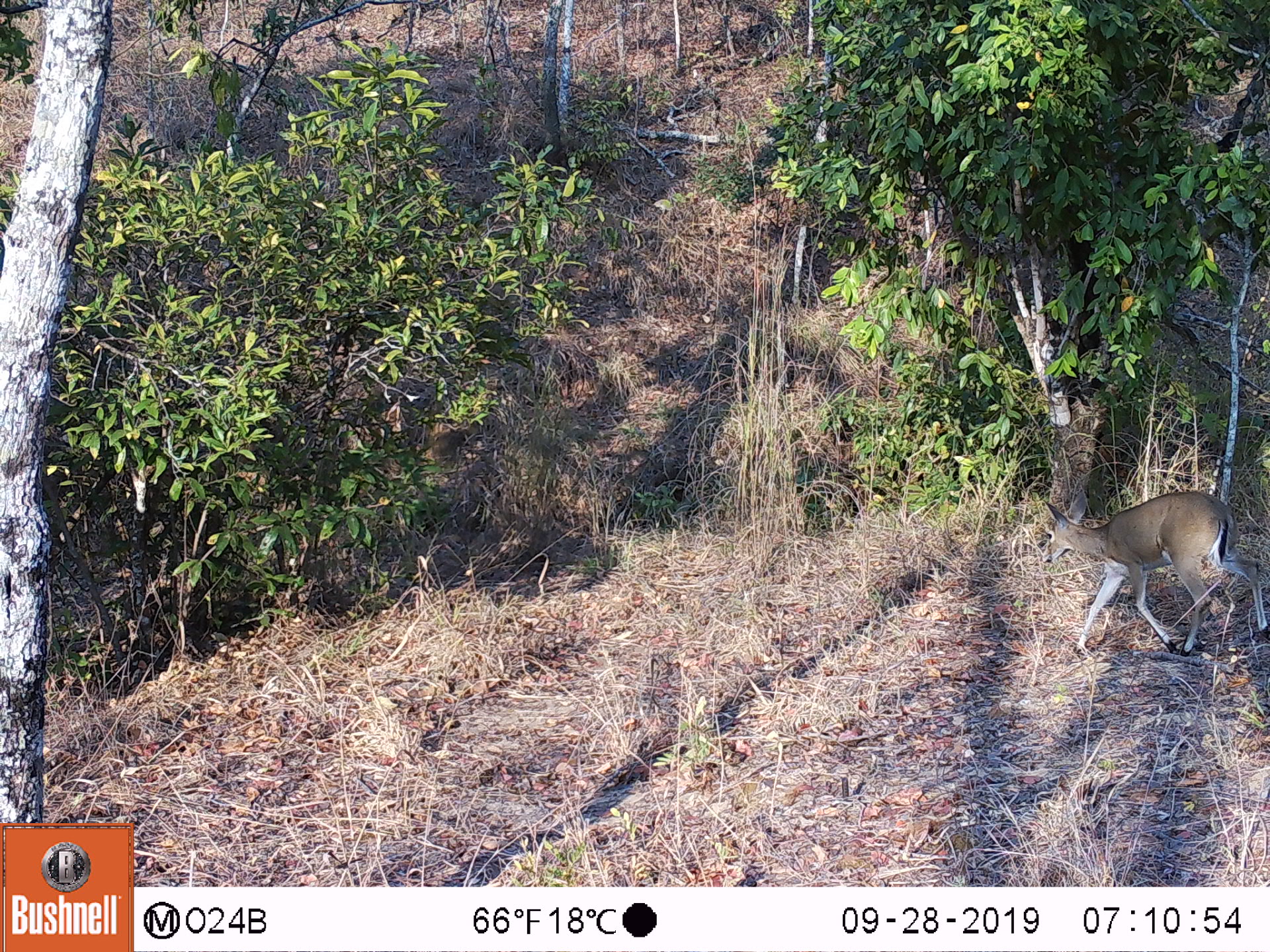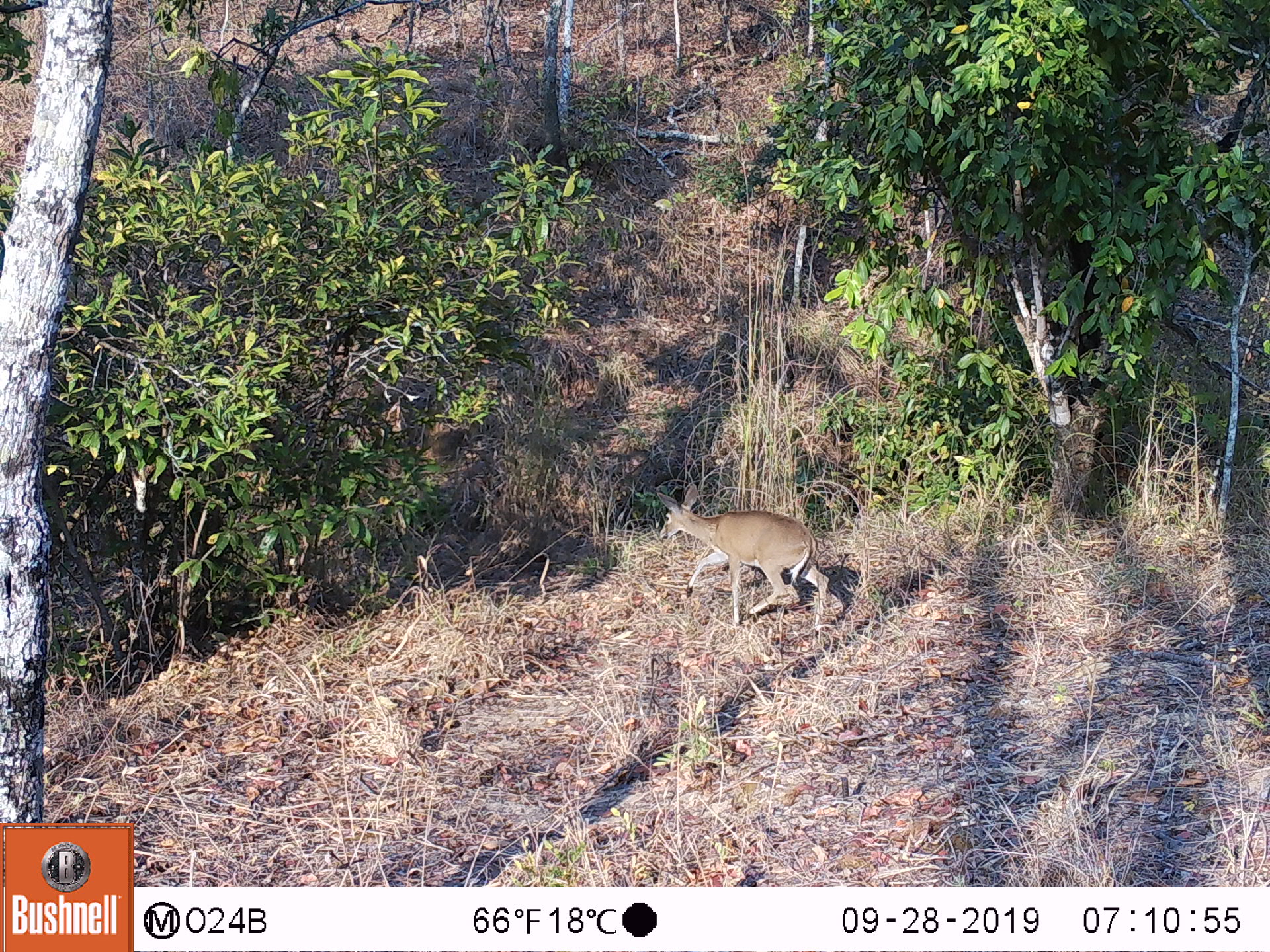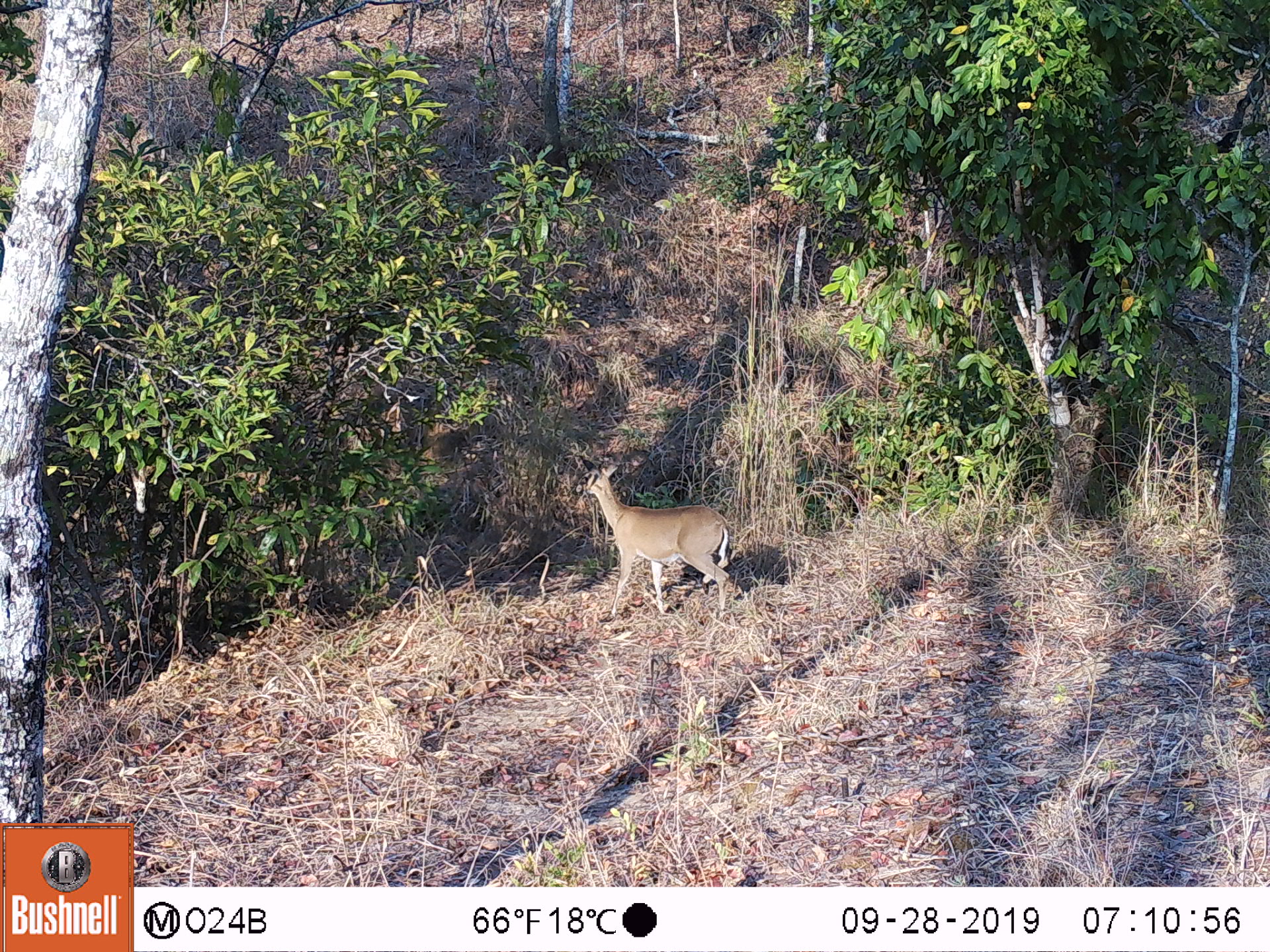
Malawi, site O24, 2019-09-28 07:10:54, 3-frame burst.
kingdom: Animalia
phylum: Chordata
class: Mammalia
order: Artiodactyla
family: Bovidae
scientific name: Antilopinae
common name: small antelope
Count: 1.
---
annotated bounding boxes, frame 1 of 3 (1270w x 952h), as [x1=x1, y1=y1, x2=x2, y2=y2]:
small antelope: [x1=1030, y1=489, x2=1269, y2=662]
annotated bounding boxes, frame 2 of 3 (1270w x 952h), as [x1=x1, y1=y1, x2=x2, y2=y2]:
small antelope: [x1=643, y1=476, x2=838, y2=637]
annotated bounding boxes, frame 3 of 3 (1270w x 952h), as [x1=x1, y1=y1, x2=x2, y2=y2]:
small antelope: [x1=566, y1=448, x2=749, y2=638]